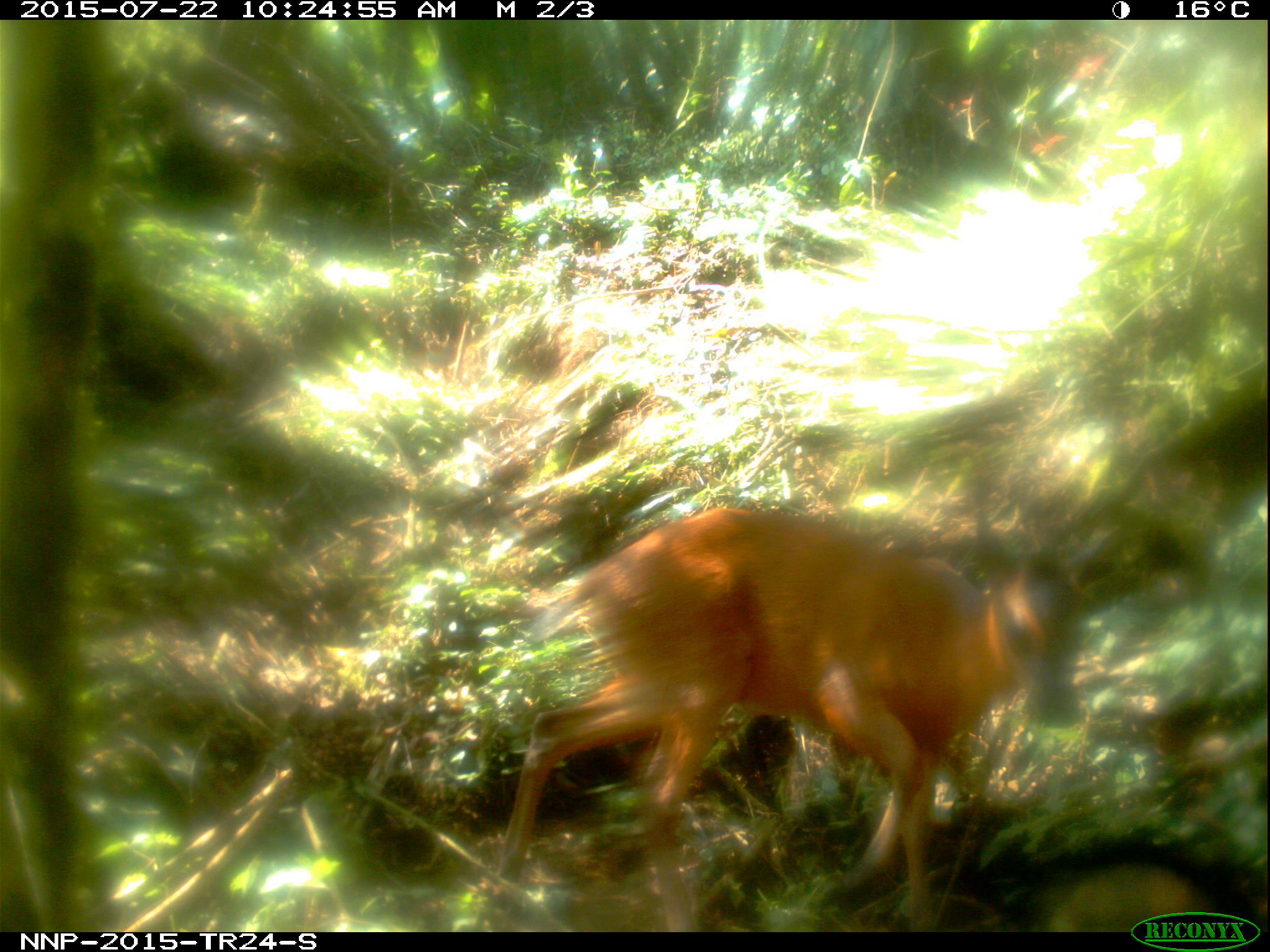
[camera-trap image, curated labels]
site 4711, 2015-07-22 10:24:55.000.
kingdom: Animalia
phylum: Chordata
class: Mammalia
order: Artiodactyla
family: Bovidae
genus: Cephalophus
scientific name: Cephalophus nigrifrons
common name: black-fronted duiker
Cephalophus nigrifrons (black-fronted duiker), count 1.